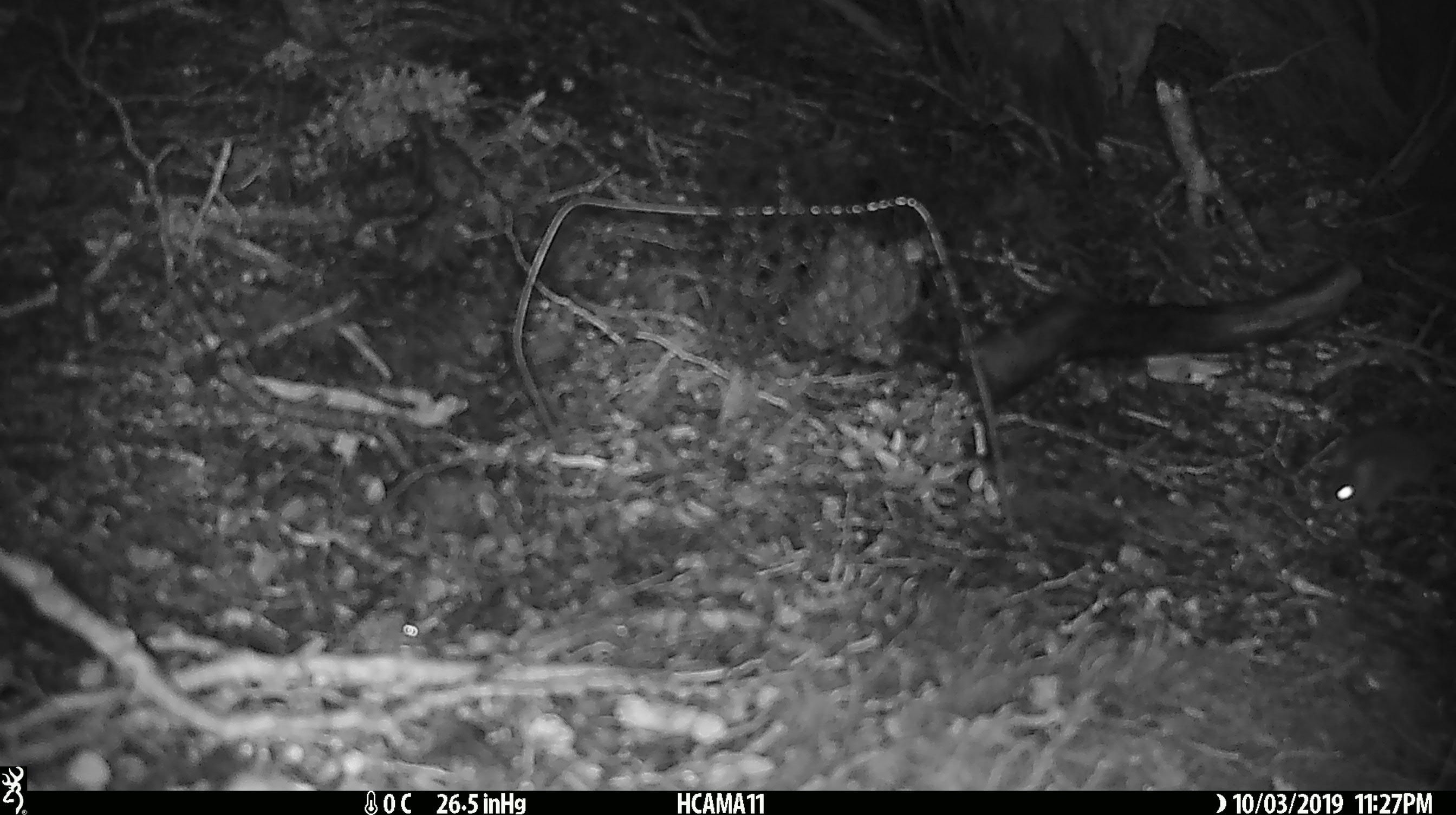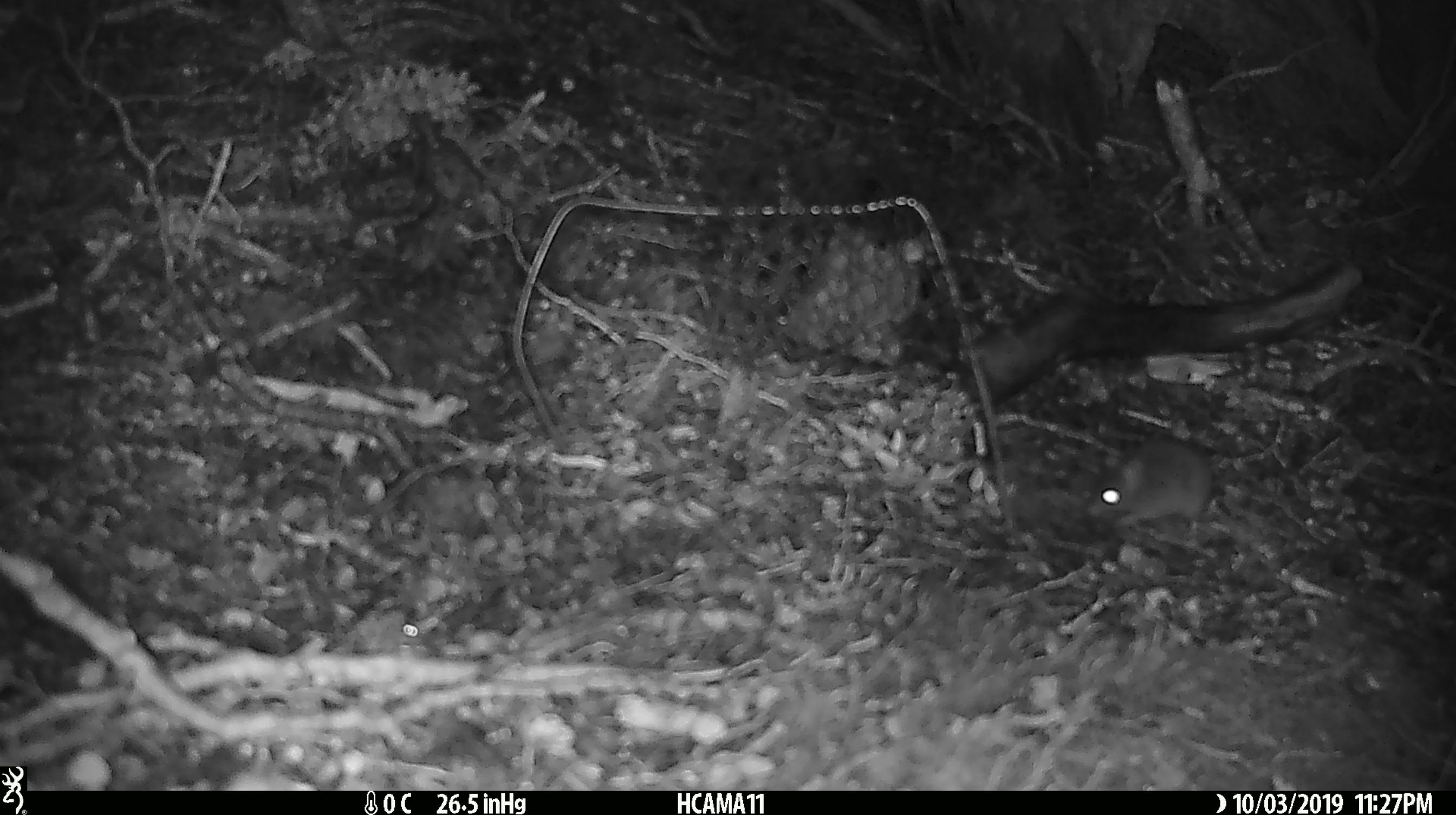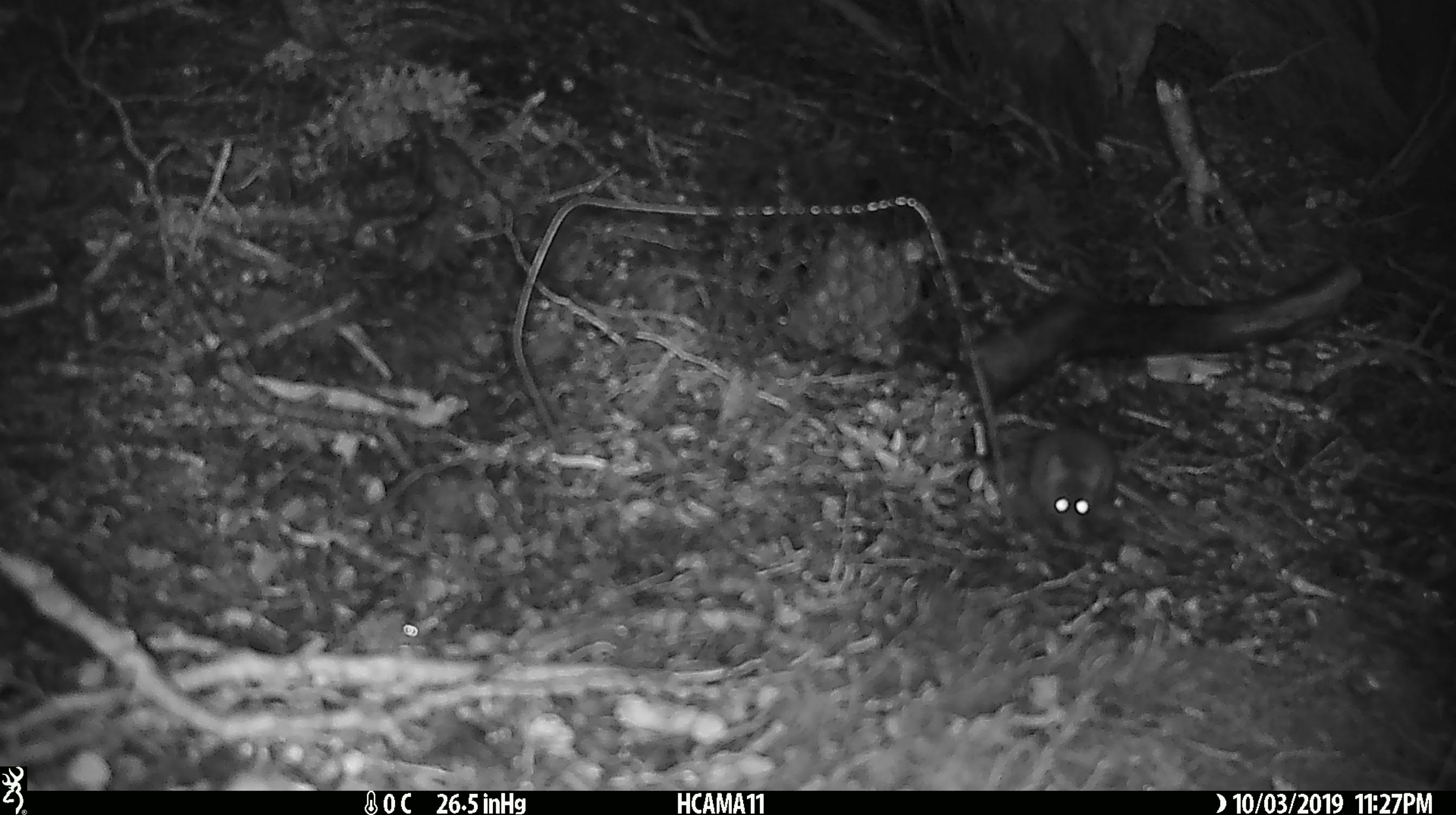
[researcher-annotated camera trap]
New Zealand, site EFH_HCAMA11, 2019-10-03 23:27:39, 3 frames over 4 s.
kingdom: Animalia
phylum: Chordata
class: Mammalia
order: Rodentia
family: Muridae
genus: Mus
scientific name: Mus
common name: mouse